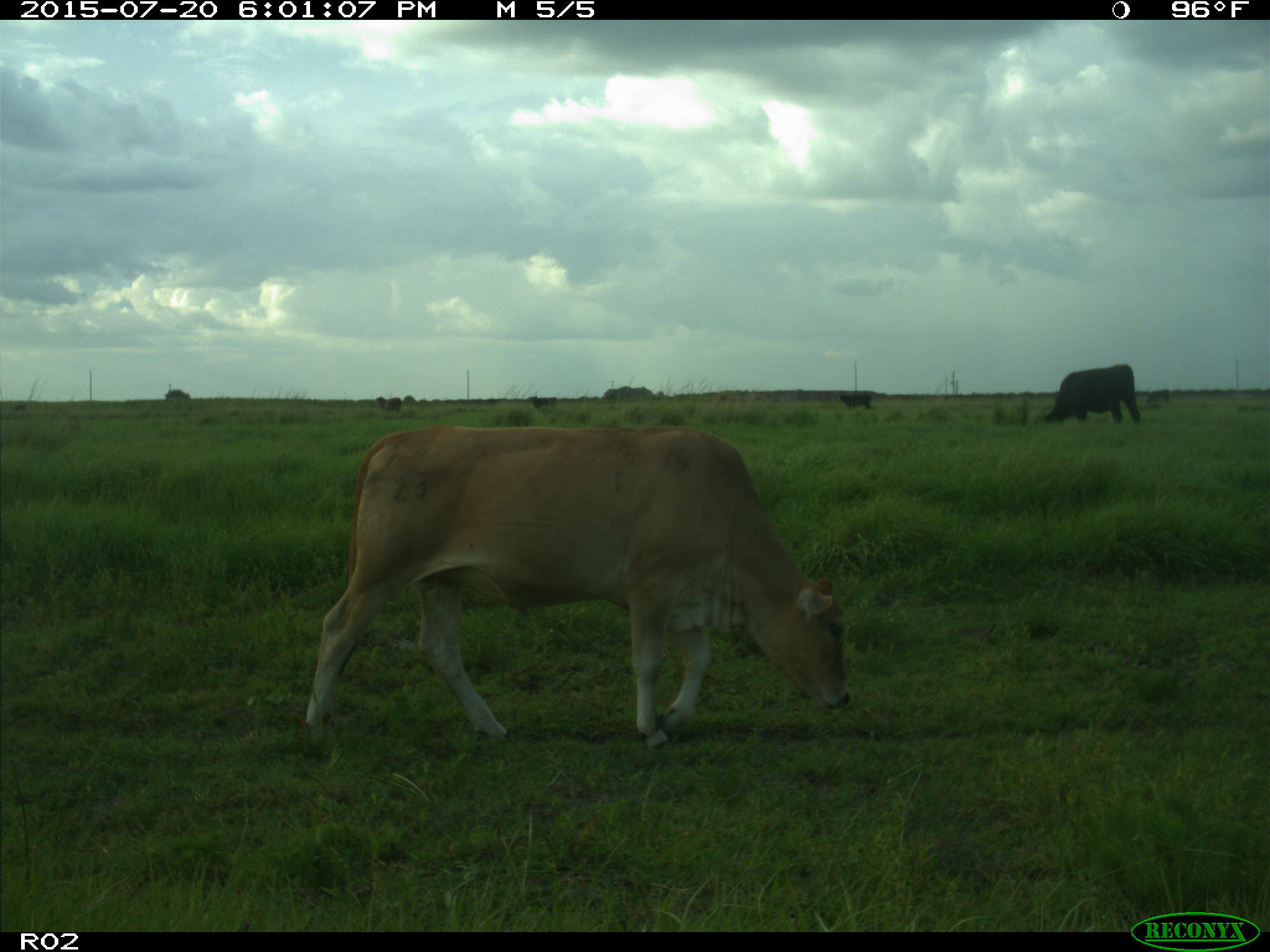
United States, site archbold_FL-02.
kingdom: Animalia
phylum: Chordata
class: Mammalia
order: Artiodactyla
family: Bovidae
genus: Bos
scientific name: Bos taurus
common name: domestic cow